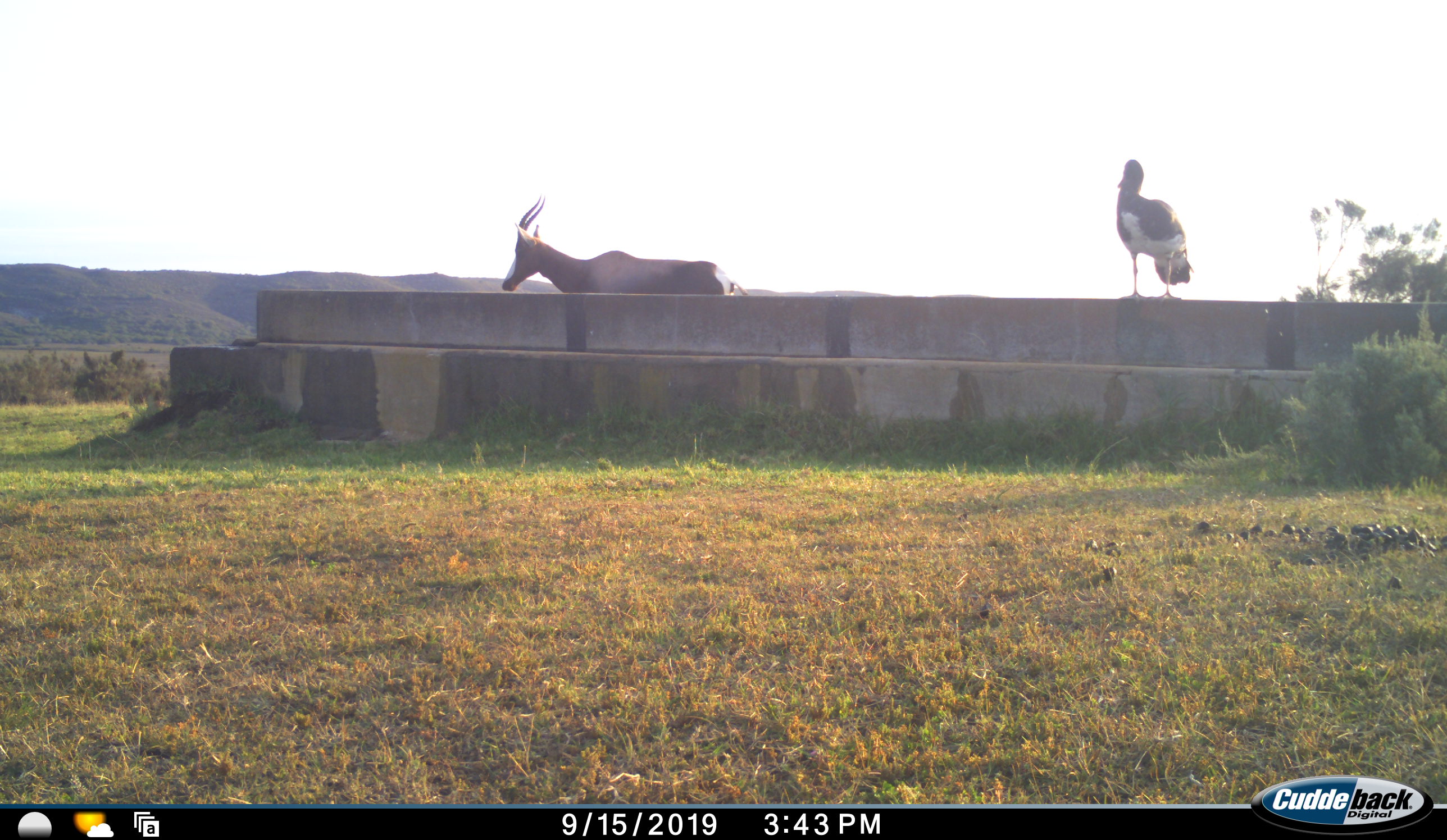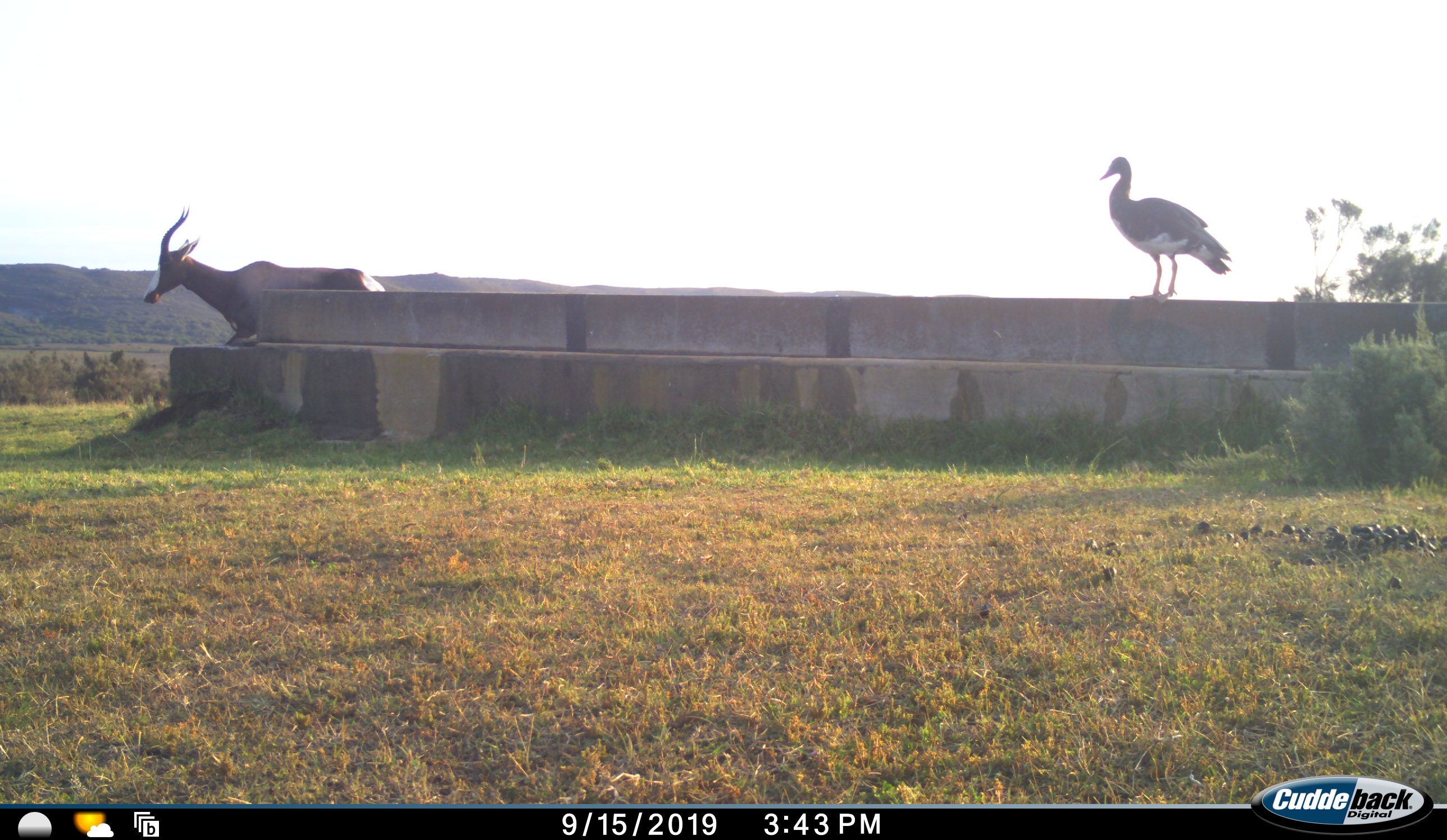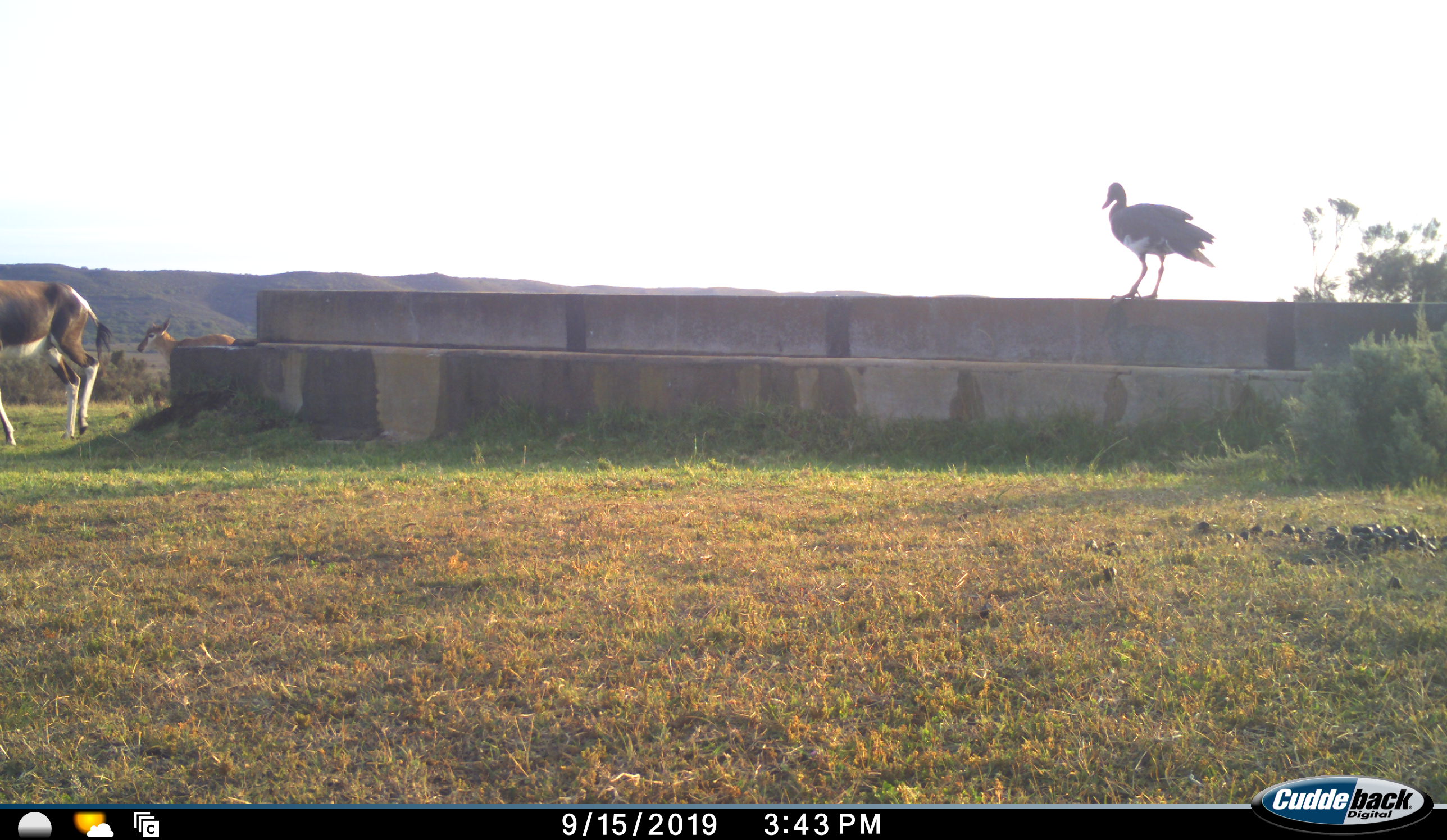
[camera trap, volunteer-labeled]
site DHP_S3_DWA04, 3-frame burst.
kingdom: Animalia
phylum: Chordata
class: Aves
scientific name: Aves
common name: bird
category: birdother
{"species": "birdother (bird) (Aves)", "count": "1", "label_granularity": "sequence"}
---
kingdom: Animalia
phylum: Chordata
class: Mammalia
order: Artiodactyla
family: Bovidae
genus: Damaliscus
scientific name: Damaliscus pygargus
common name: bontebok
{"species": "bontebok (Damaliscus pygargus)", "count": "1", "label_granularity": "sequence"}